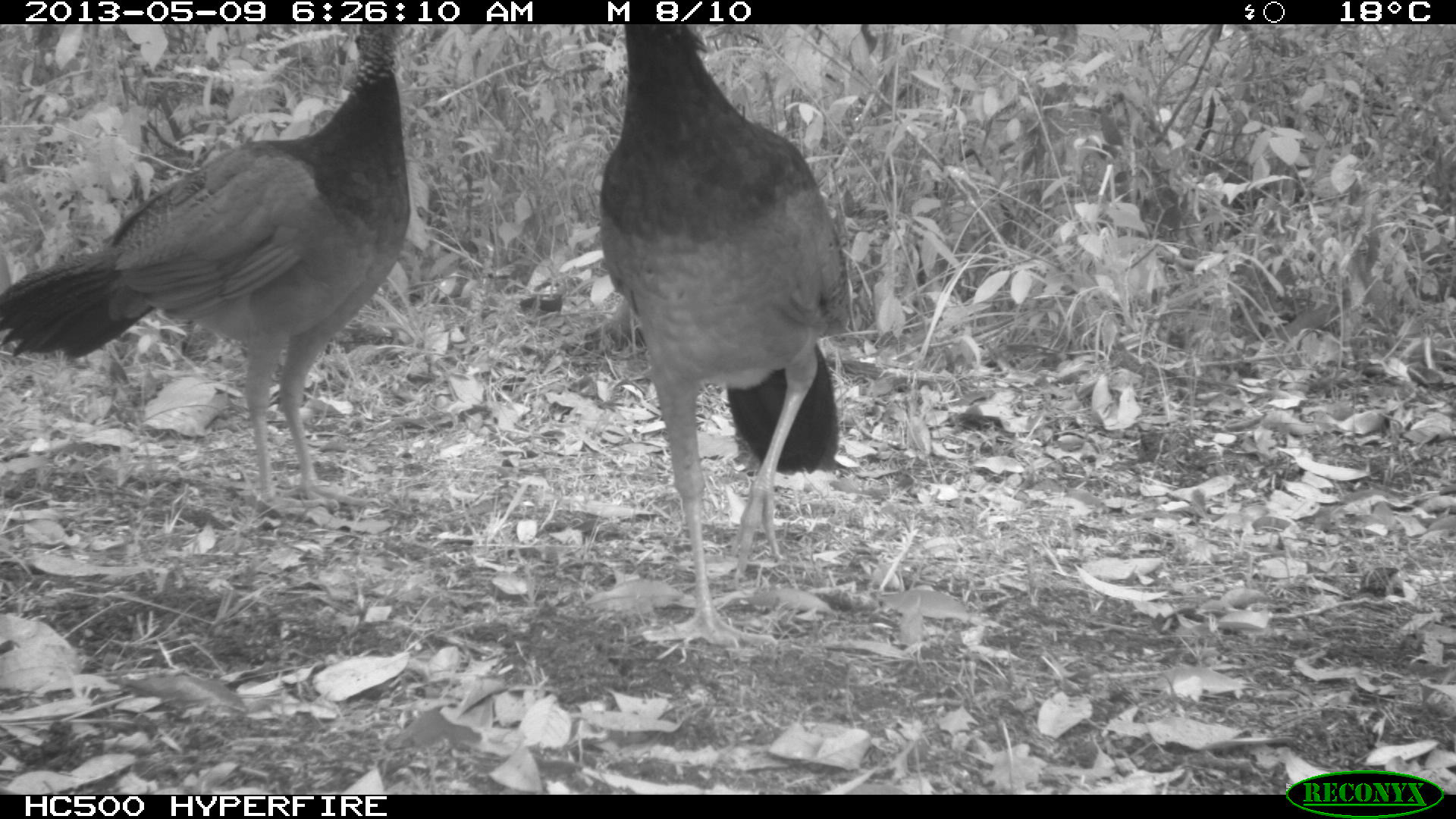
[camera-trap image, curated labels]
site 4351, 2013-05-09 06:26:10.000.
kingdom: Animalia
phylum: Chordata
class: Aves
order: Galliformes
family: Cracidae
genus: Crax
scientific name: Crax rubra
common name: great curassow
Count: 3.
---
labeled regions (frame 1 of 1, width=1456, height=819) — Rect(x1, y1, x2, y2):
crax rubra: Rect(0, 23, 410, 514); Rect(591, 20, 854, 651)